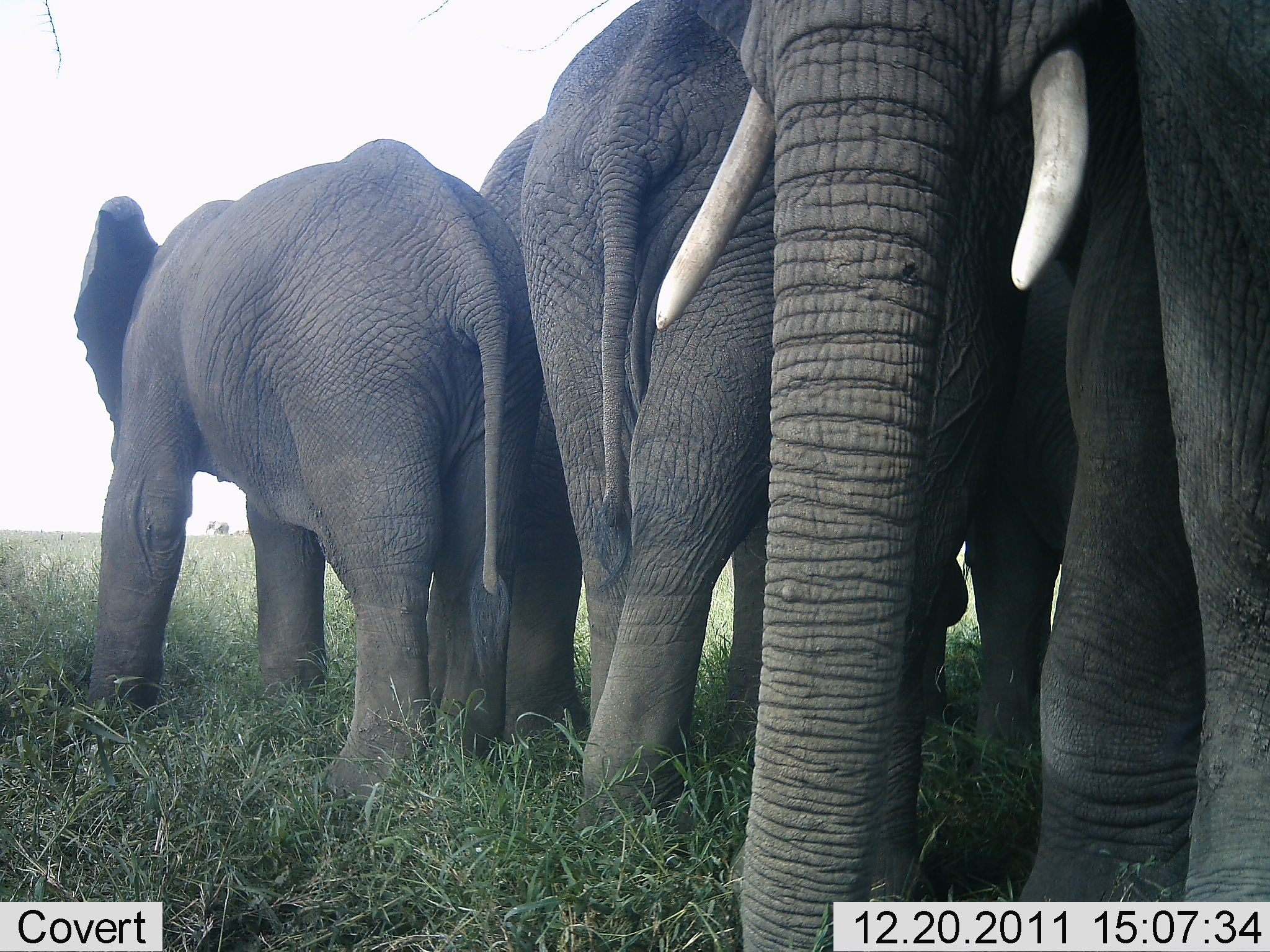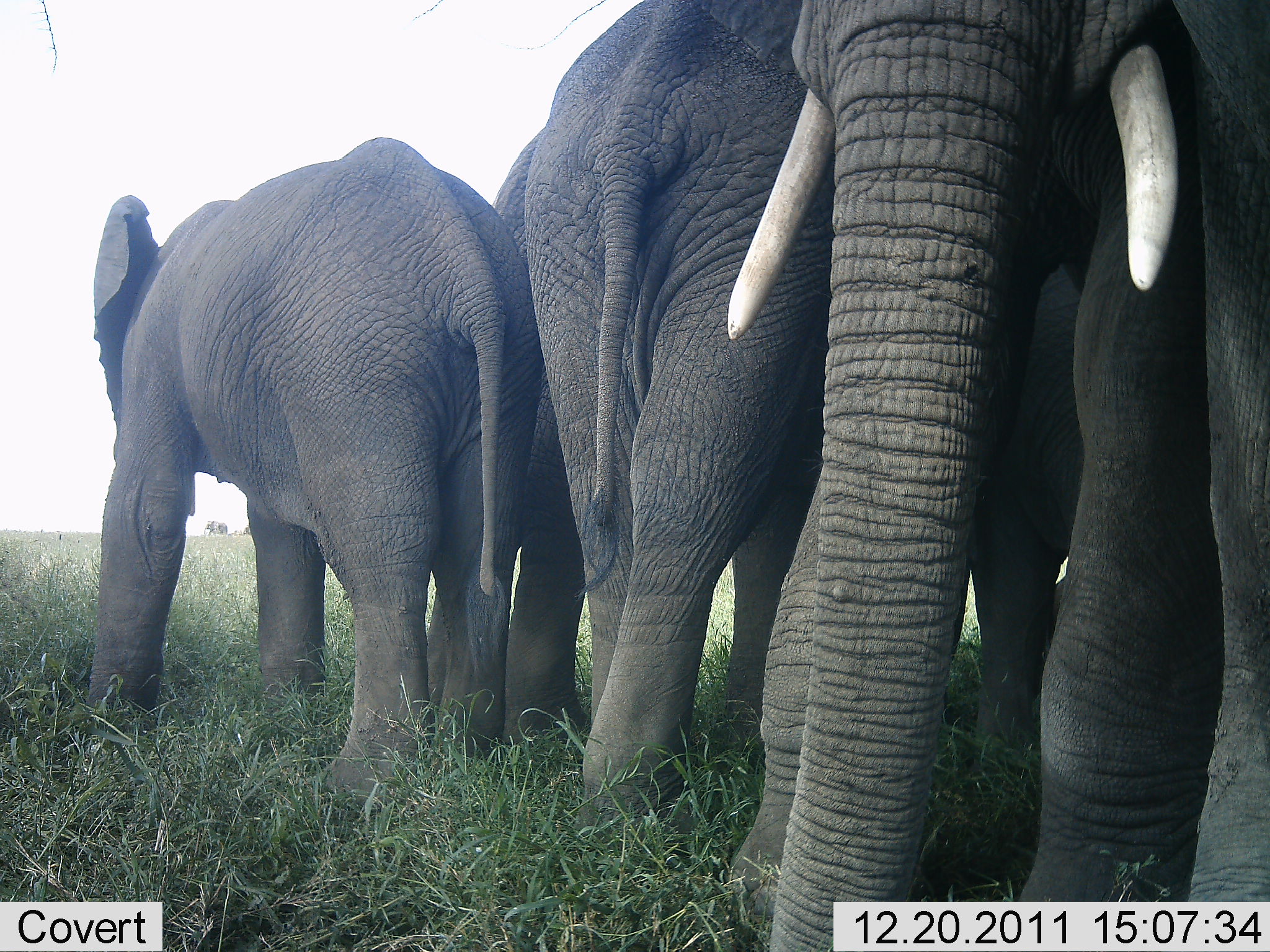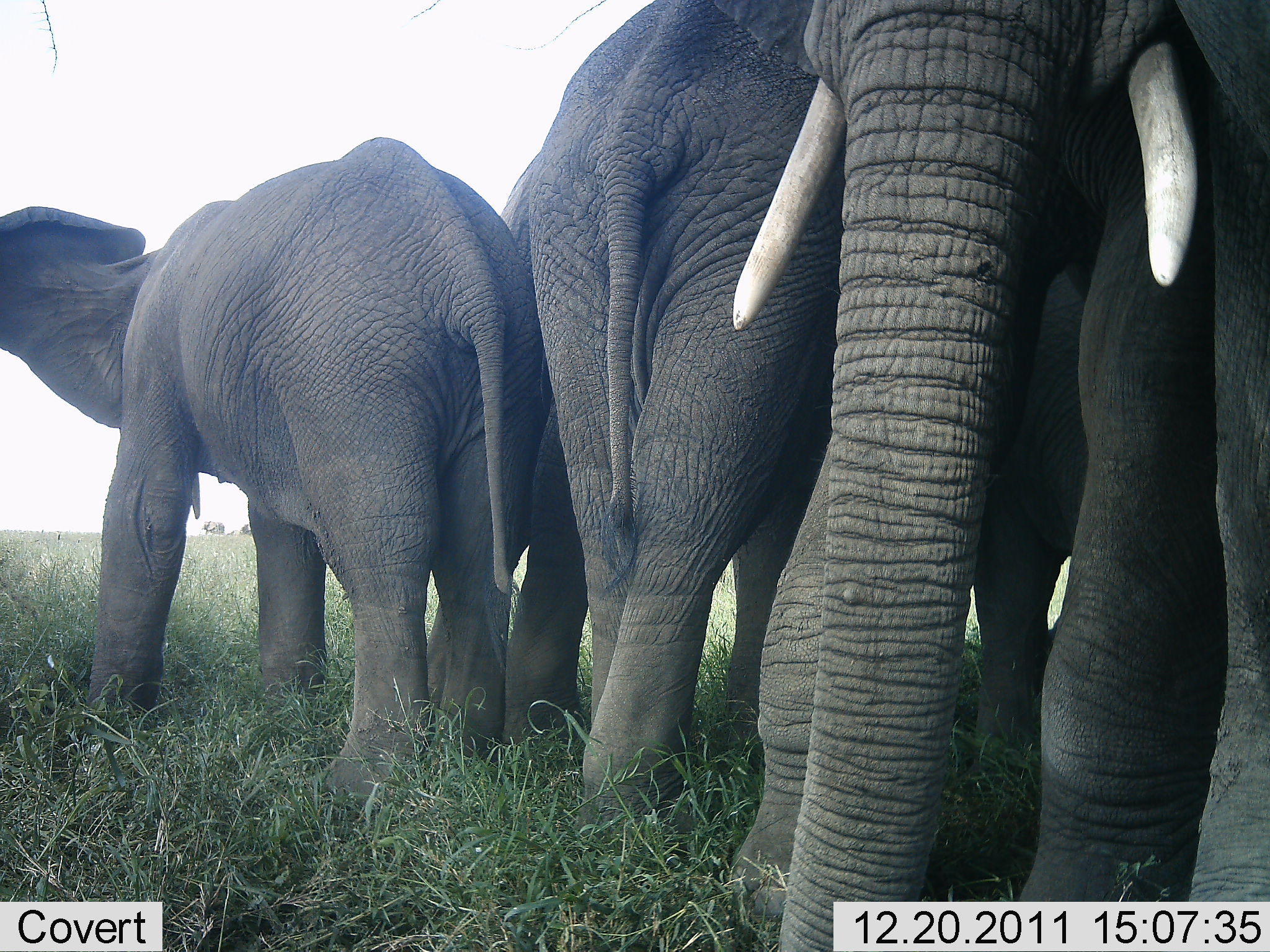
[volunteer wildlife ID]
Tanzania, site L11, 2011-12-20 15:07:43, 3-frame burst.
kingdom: Animalia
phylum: Chordata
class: Mammalia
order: Proboscidea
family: Elephantidae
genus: Loxodonta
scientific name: Loxodonta africana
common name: african bush elephant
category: elephant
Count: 4.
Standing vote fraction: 100%.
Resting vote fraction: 0%.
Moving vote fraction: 7%.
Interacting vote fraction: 7%.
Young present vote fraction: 43%.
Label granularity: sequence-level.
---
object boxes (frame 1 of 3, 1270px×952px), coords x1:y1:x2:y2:
animal: 739:2:1269:952; 71:135:541:810; 522:0:771:853; 982:2:1203:950; 475:114:587:753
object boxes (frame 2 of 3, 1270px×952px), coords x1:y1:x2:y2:
animal: 733:1:1270:951; 87:135:539:820; 526:2:844:822; 970:247:1222:946; 491:133:588:754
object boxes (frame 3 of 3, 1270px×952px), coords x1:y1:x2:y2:
animal: 697:0:1270:952; 0:136:548:824; 528:2:846:839; 974:262:1229:952; 499:150:585:779